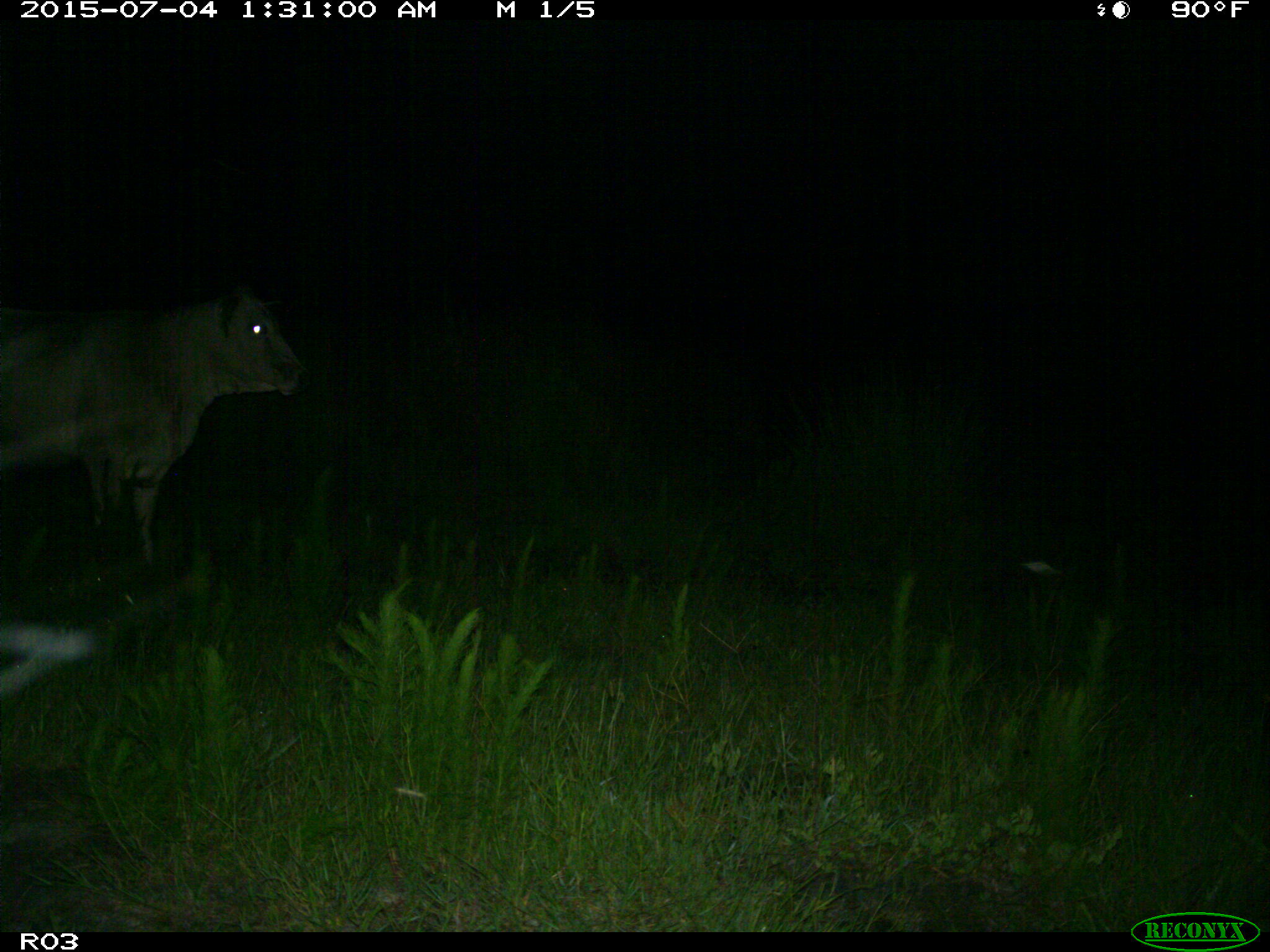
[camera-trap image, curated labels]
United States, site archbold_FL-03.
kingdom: Animalia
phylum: Chordata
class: Mammalia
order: Artiodactyla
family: Bovidae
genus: Bos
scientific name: Bos taurus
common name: domestic cow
Bos taurus (domestic cow).